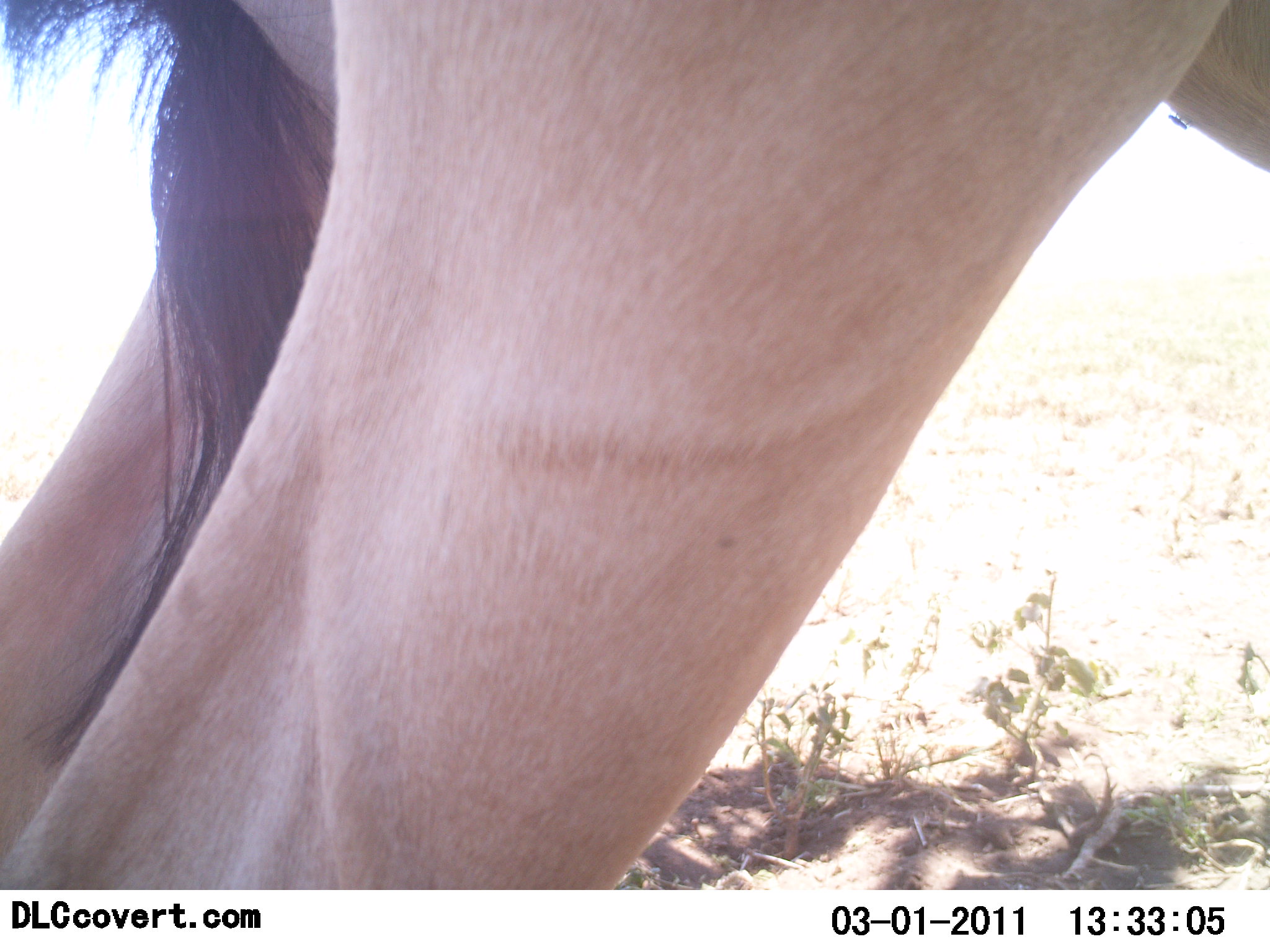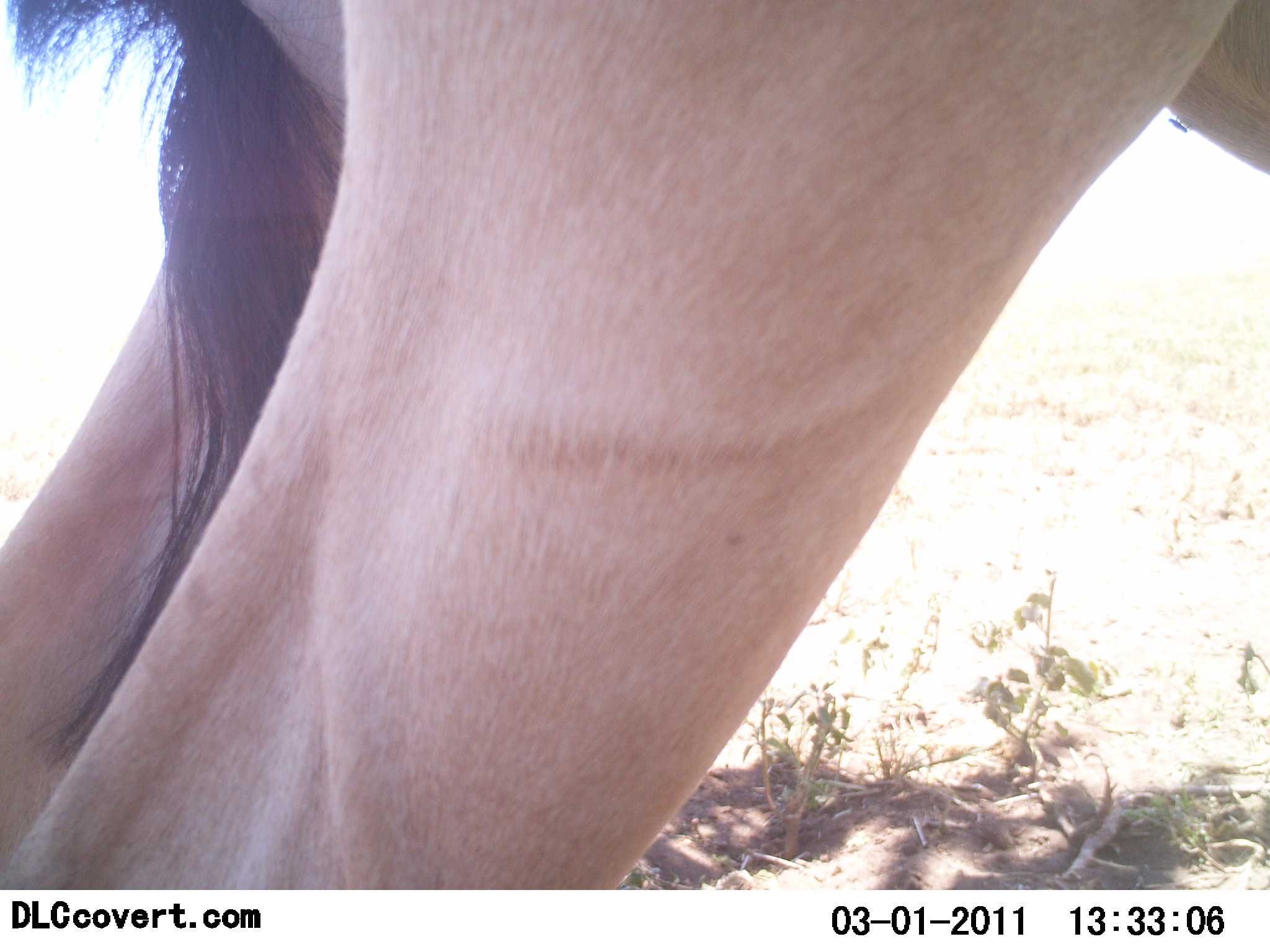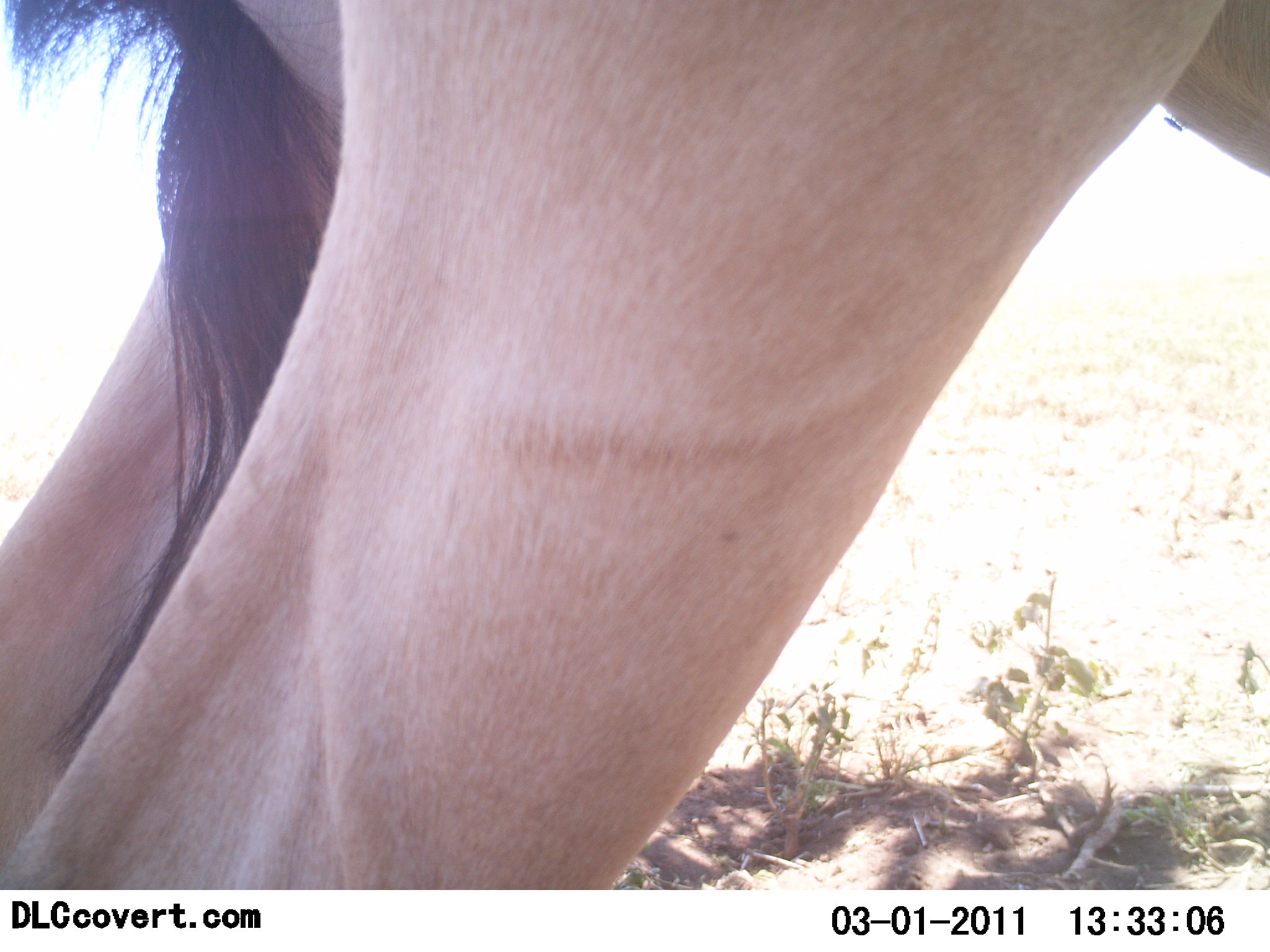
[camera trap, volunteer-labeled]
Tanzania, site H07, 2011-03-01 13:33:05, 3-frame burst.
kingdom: Animalia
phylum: Chordata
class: Mammalia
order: Carnivora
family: Felidae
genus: Panthera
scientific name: Panthera leo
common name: lion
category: lionmale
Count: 1.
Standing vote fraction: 80%.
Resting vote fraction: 0%.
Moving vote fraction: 20%.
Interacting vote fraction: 0%.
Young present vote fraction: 0%.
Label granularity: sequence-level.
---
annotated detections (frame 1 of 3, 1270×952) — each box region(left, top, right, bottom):
animal: region(0, 1, 1269, 890)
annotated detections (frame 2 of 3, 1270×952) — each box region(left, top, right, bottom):
animal: region(0, 1, 1265, 889)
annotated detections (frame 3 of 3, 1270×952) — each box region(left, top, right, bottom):
animal: region(0, 4, 1270, 891)